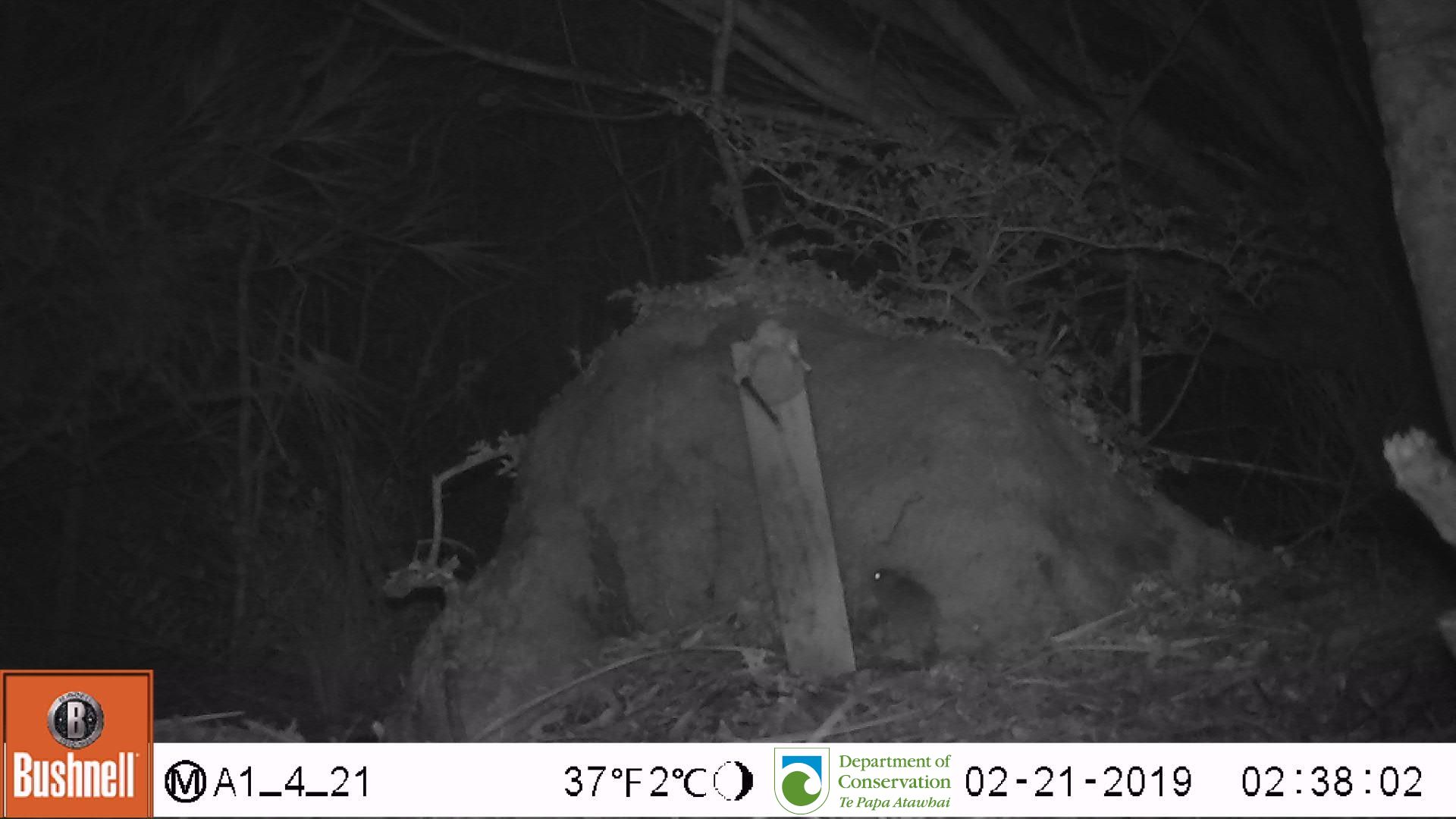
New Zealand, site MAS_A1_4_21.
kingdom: Animalia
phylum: Chordata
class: Mammalia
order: Rodentia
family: Muridae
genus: Mus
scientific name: Mus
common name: mouse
Mouse (Mus).